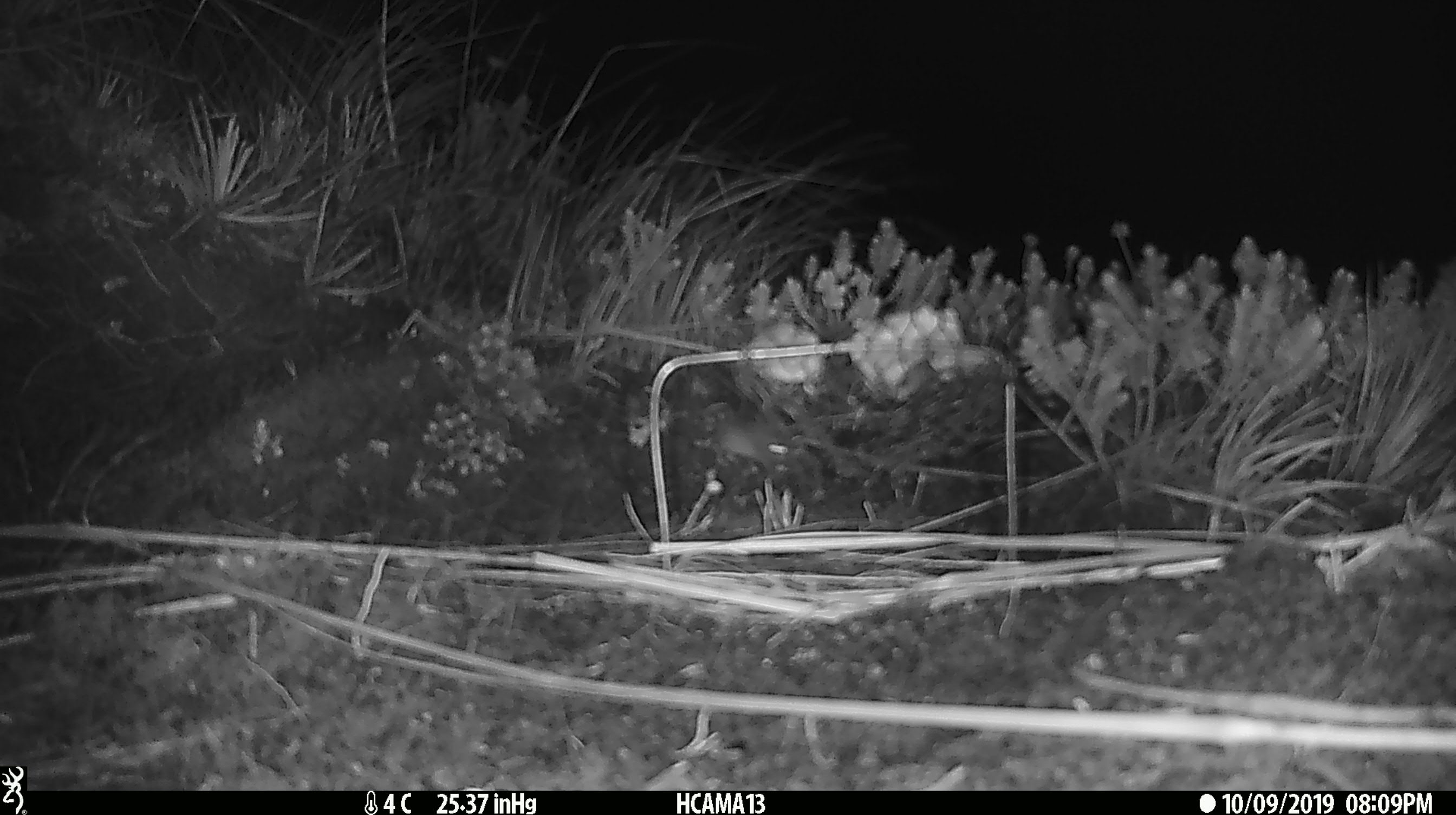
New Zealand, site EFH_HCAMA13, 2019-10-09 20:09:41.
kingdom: Animalia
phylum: Chordata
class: Mammalia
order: Rodentia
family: Muridae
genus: Mus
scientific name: Mus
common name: mouse